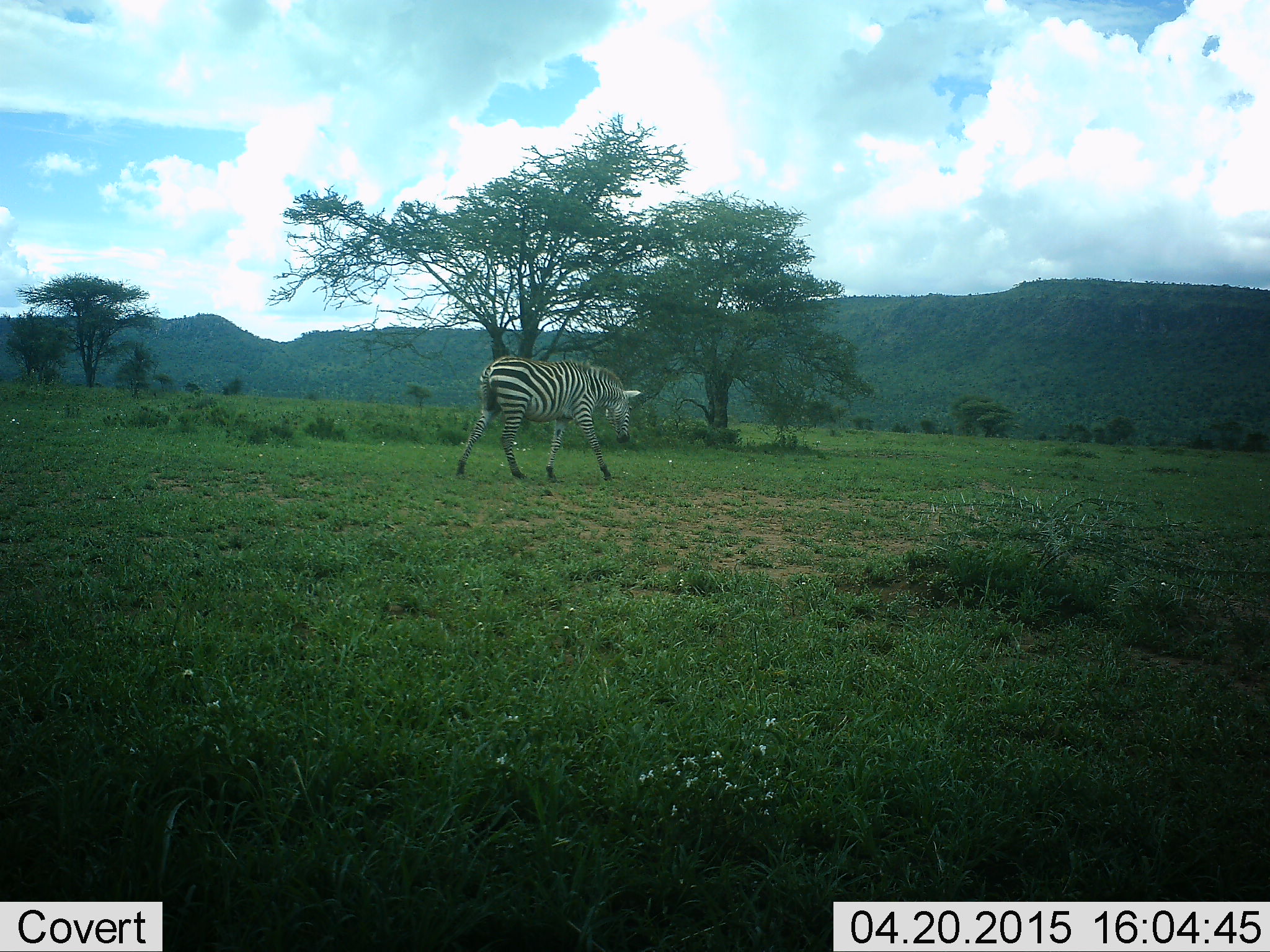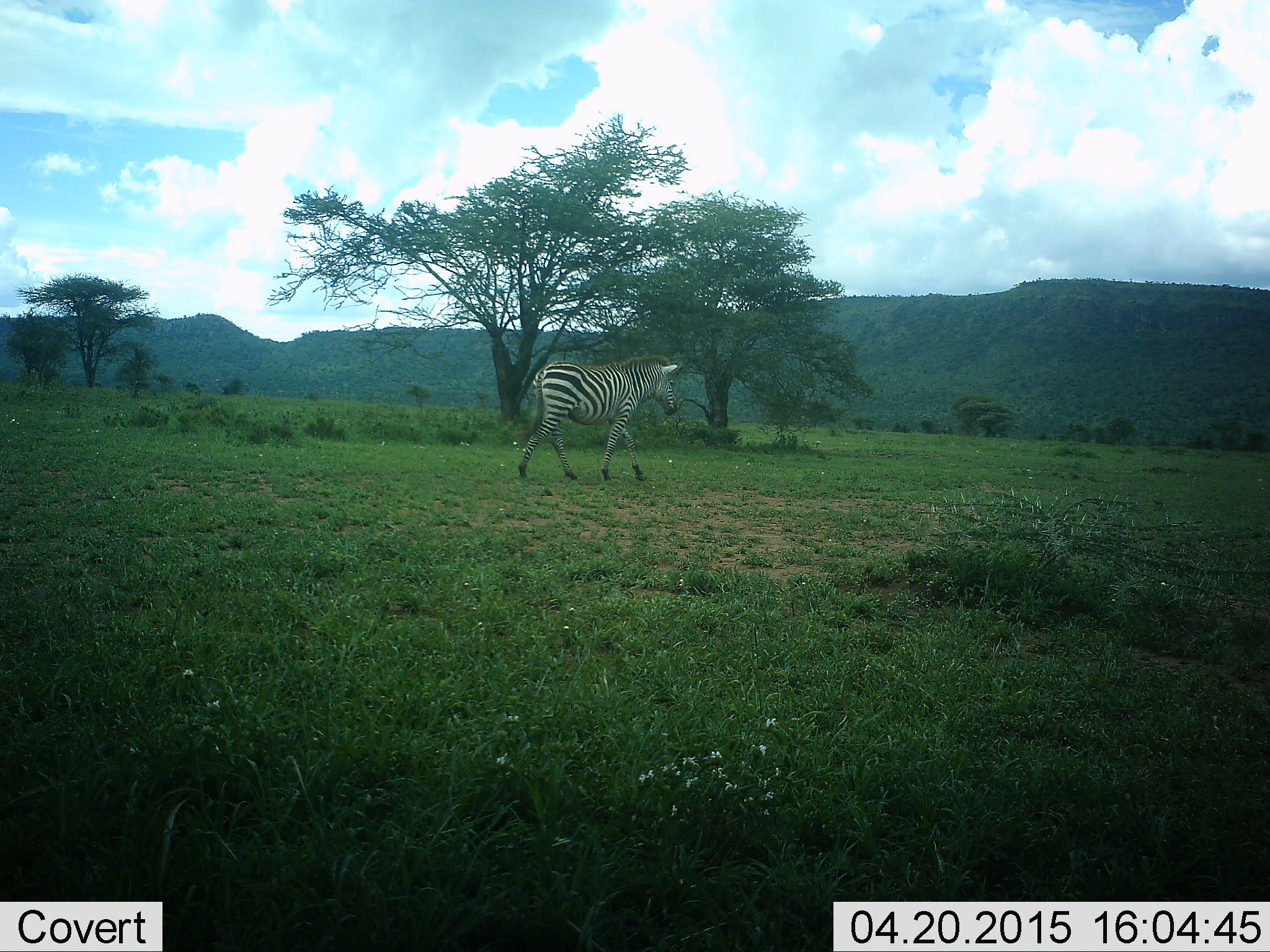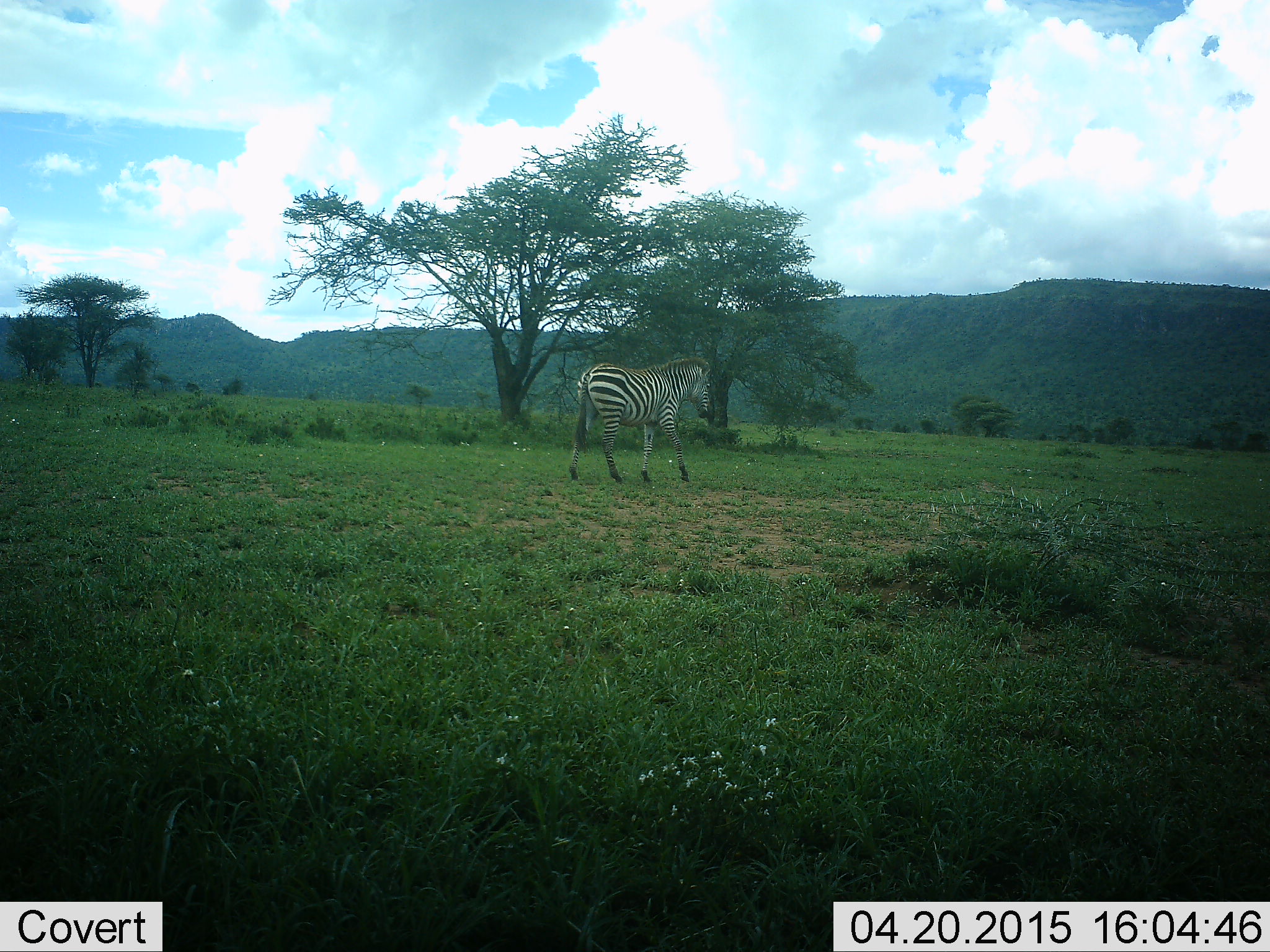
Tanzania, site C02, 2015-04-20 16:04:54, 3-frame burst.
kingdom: Animalia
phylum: Chordata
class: Mammalia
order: Perissodactyla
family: Equidae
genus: Equus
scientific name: Equus quagga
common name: plains zebra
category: zebra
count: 1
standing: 10%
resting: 0%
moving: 90%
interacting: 0%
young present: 10%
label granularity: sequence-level